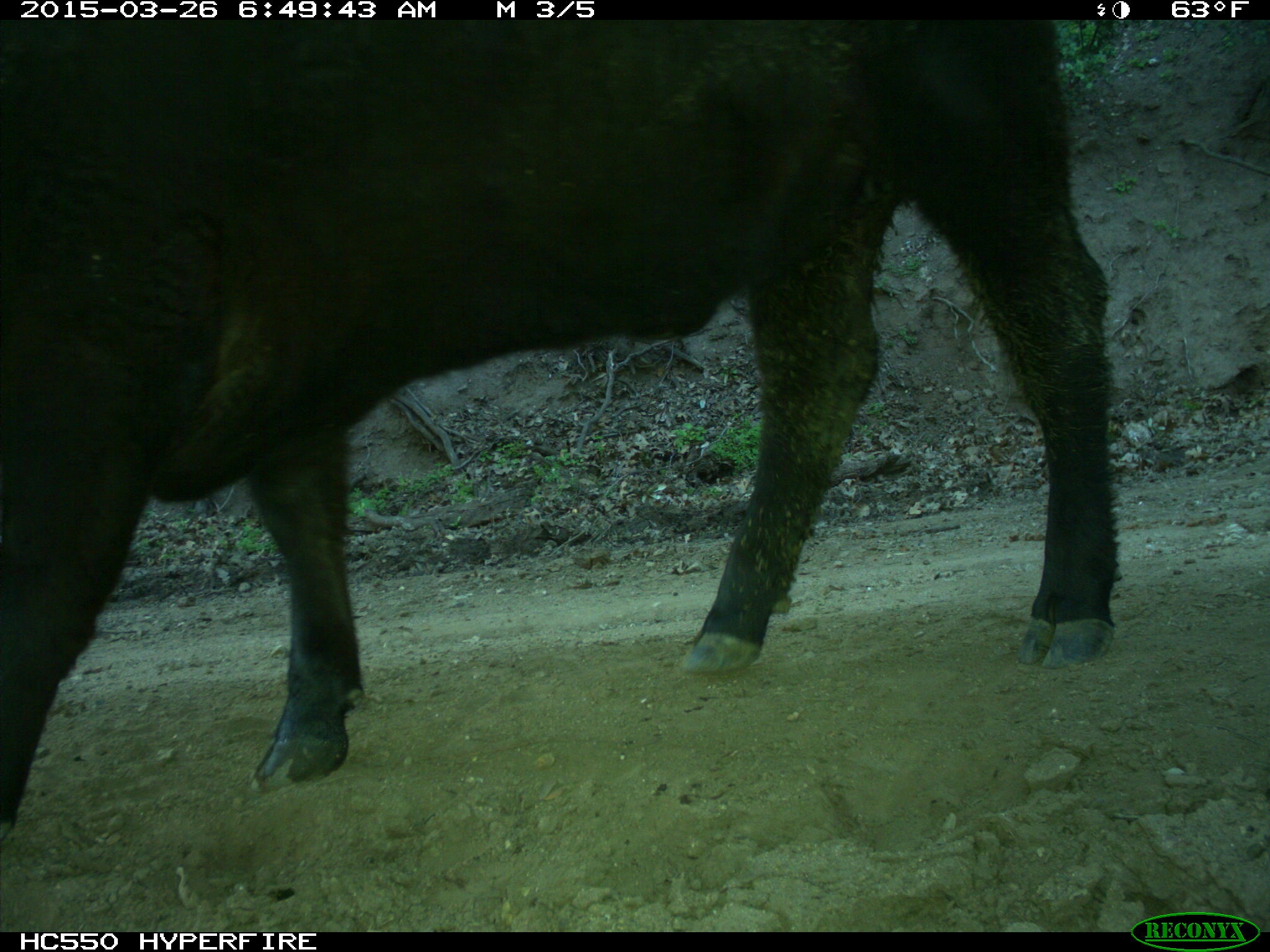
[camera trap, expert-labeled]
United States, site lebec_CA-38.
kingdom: Animalia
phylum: Chordata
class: Mammalia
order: Artiodactyla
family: Bovidae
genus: Bos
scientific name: Bos taurus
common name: domestic cow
Bos taurus (domestic cow).